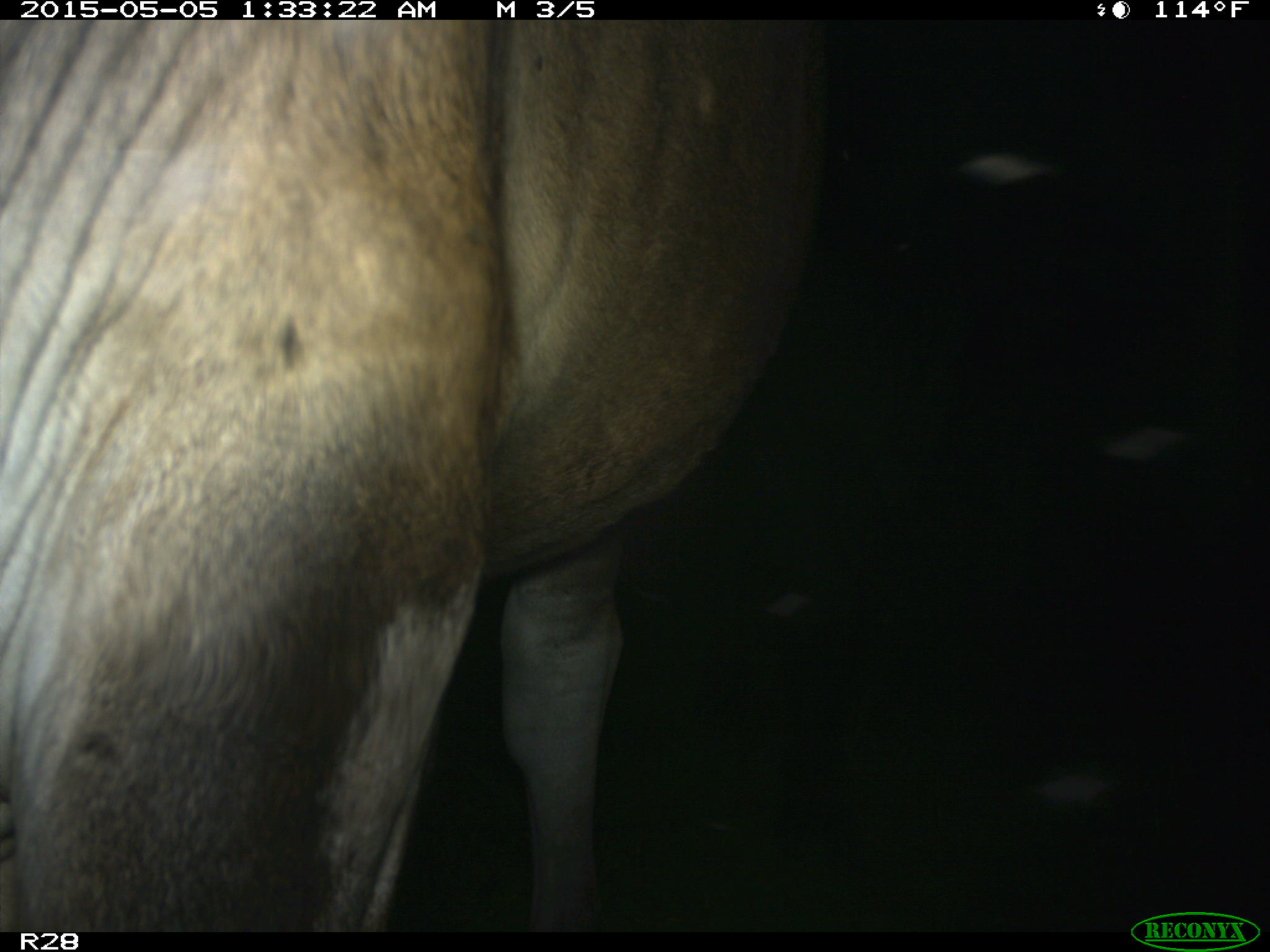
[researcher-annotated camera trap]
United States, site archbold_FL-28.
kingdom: Animalia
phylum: Chordata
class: Mammalia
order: Artiodactyla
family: Bovidae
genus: Bos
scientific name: Bos taurus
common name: domestic cow